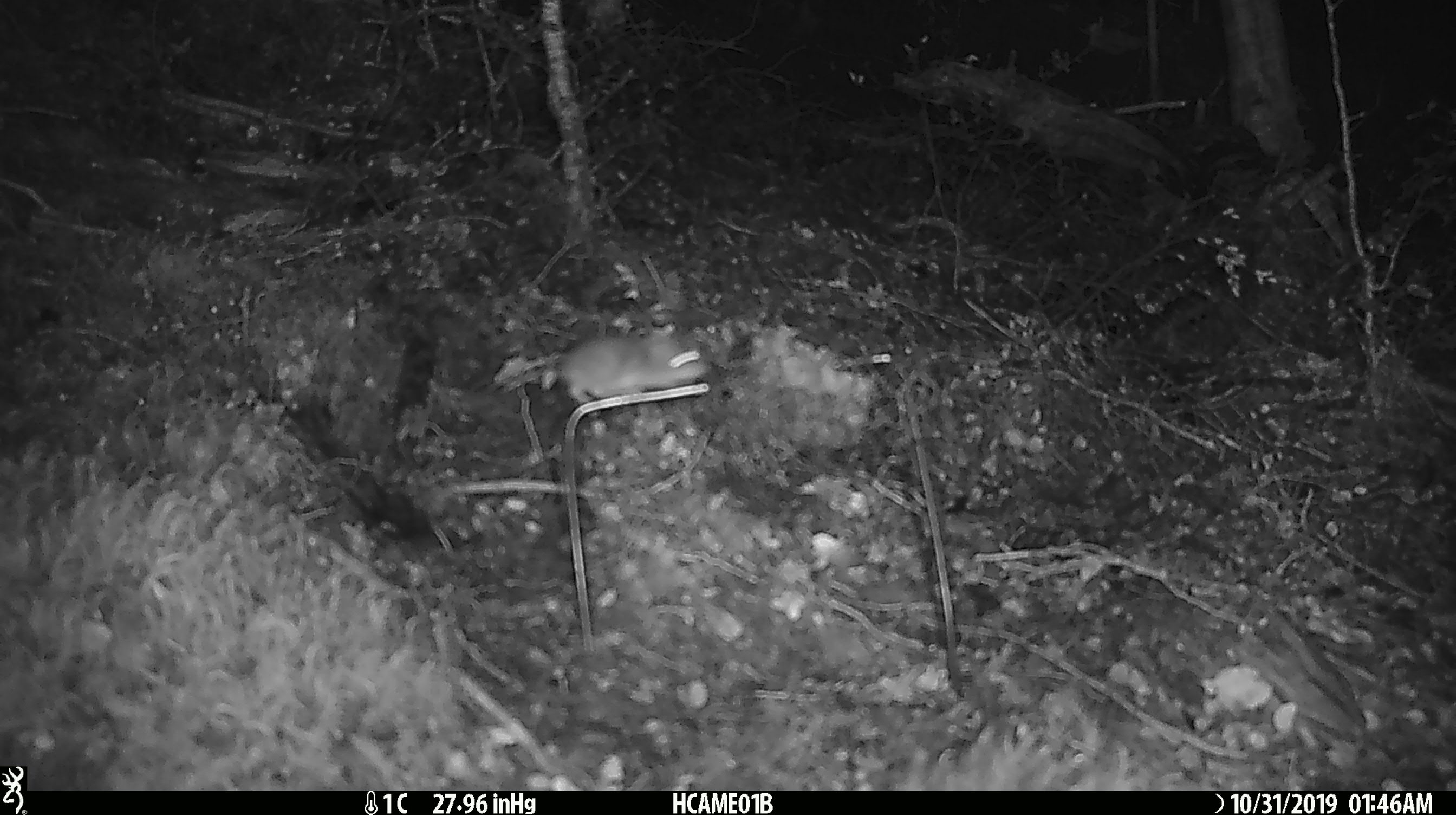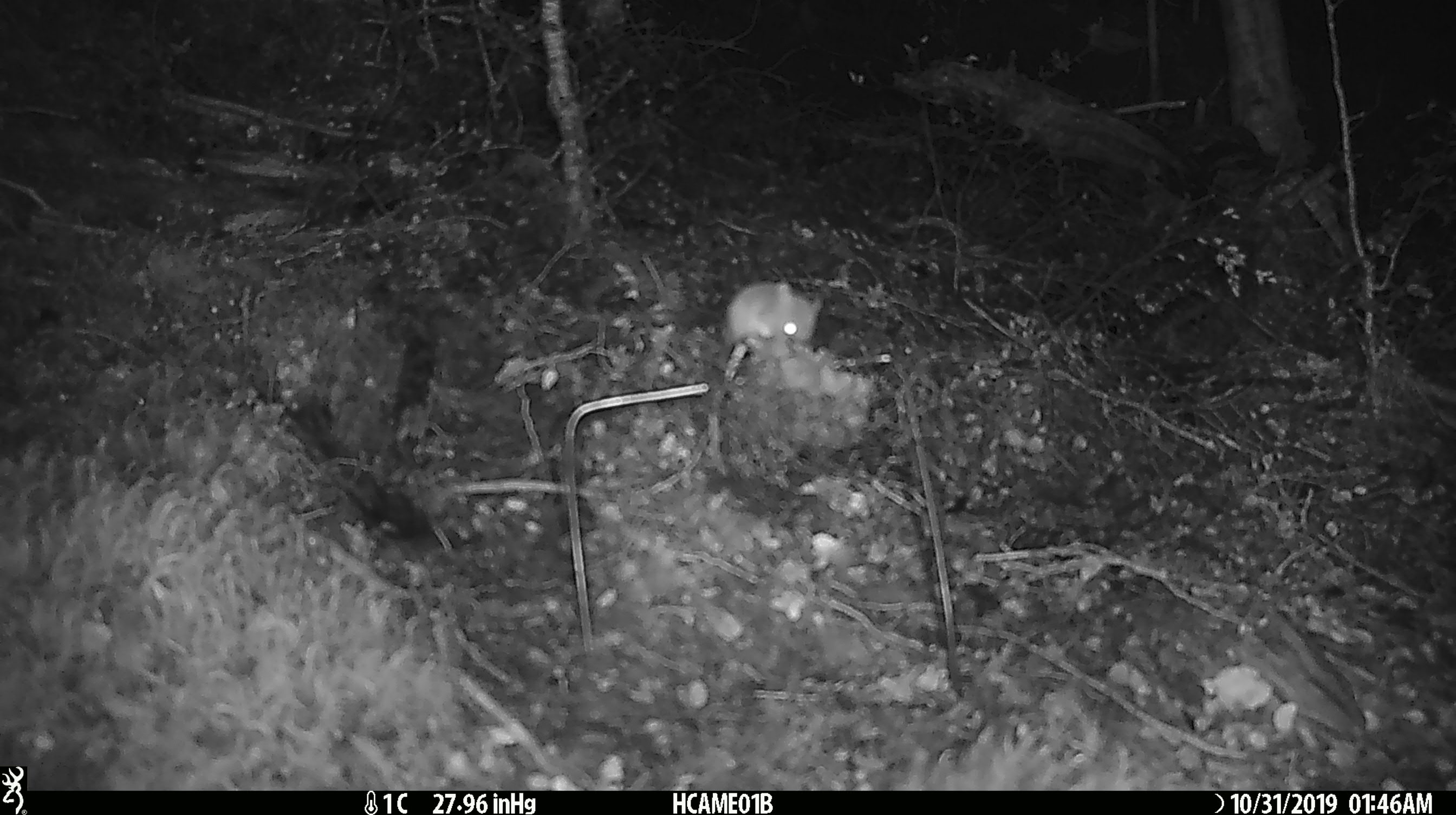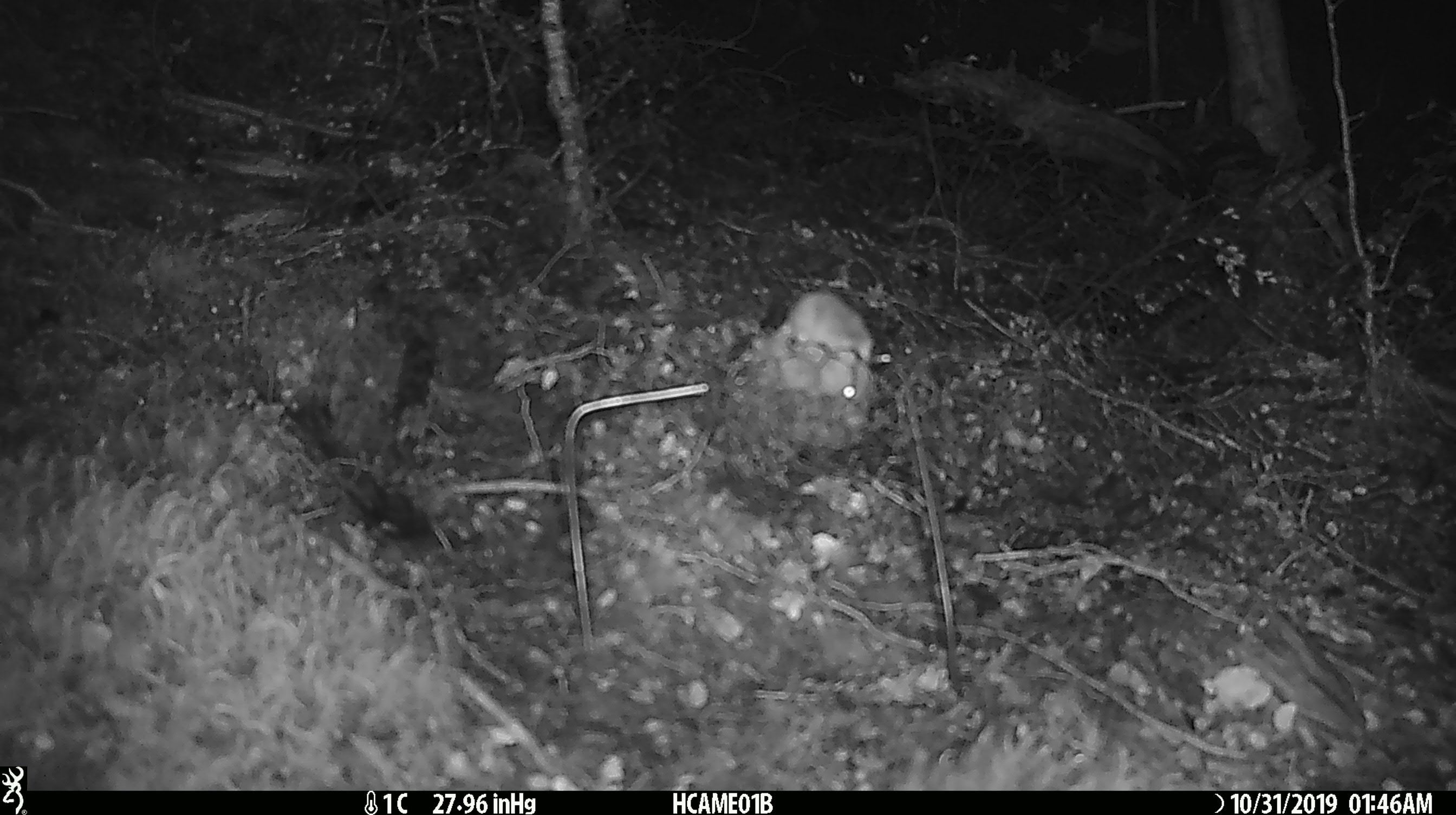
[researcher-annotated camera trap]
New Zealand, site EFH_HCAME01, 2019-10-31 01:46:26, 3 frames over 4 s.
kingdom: Animalia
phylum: Chordata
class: Mammalia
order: Rodentia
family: Muridae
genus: Mus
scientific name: Mus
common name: mouse